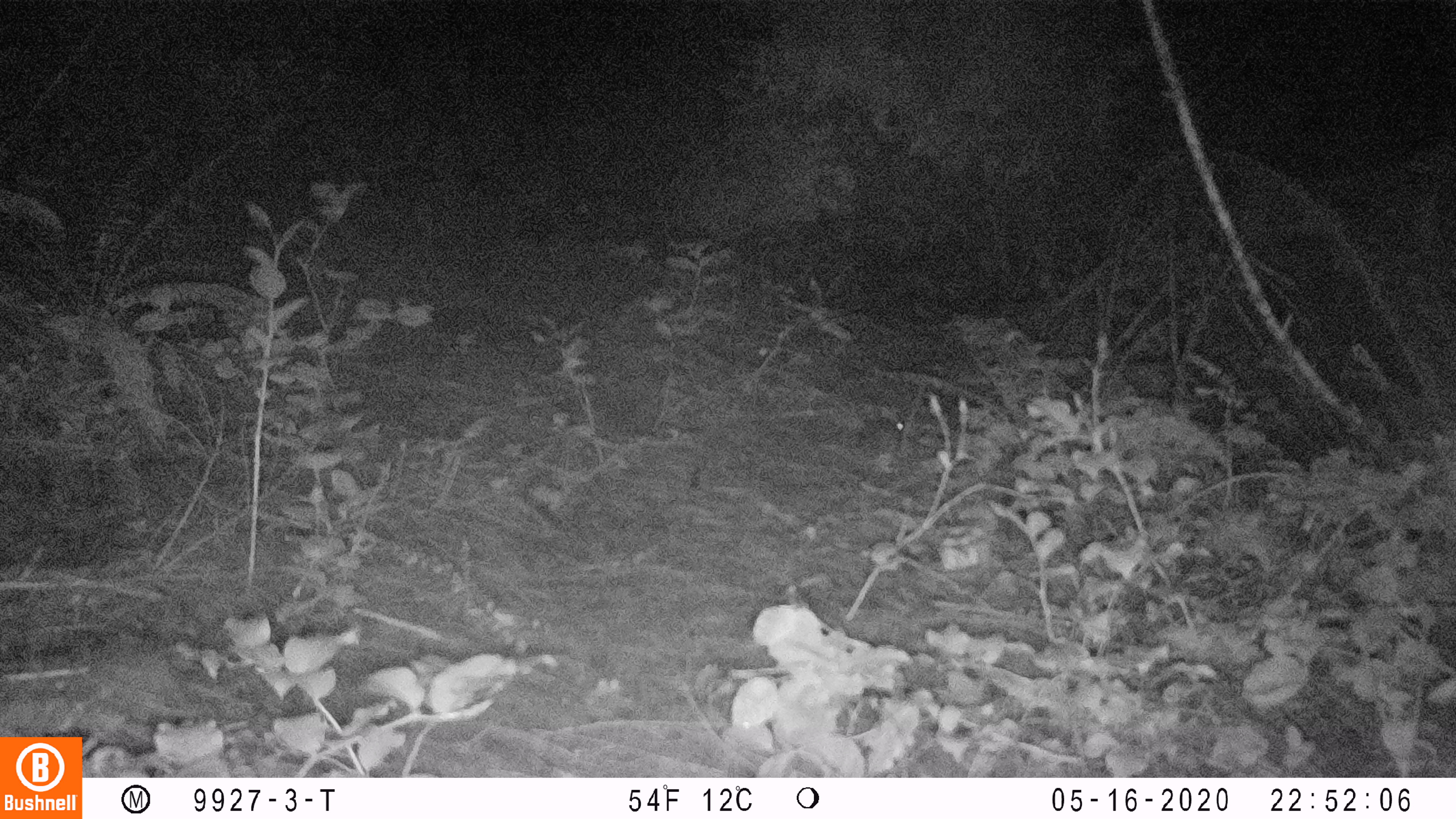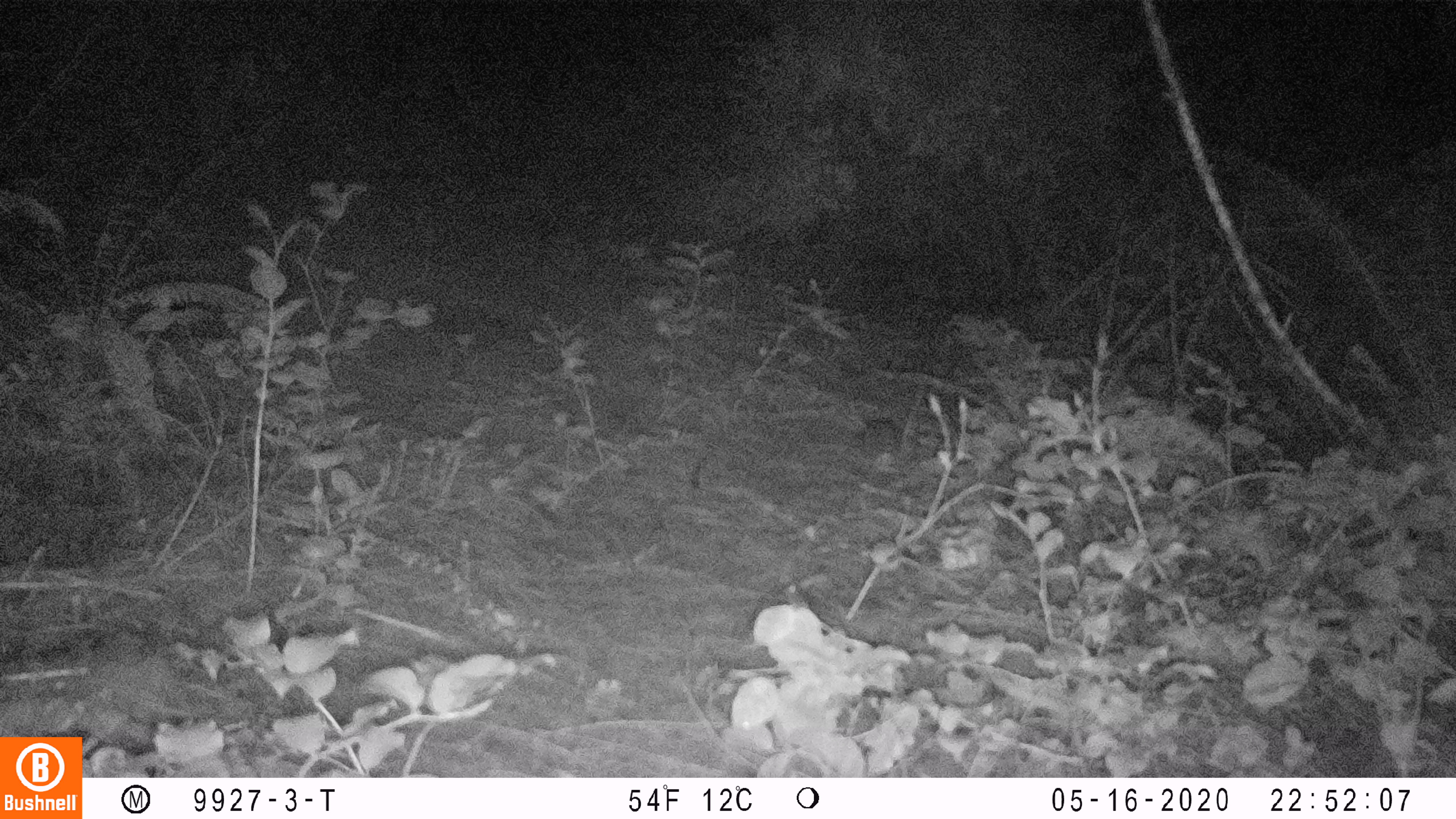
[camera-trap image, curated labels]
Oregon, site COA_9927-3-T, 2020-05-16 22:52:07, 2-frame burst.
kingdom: Animalia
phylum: Chordata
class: Mammalia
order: Lagomorpha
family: Leporidae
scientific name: Leporidae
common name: hares and rabbits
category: leporidae family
Leporidae family (hares and rabbits) (Leporidae).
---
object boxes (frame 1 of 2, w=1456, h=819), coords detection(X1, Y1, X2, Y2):
leporidae family: detection(858, 410, 904, 455)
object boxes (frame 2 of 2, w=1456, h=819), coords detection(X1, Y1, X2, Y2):
leporidae family: detection(862, 415, 899, 461)